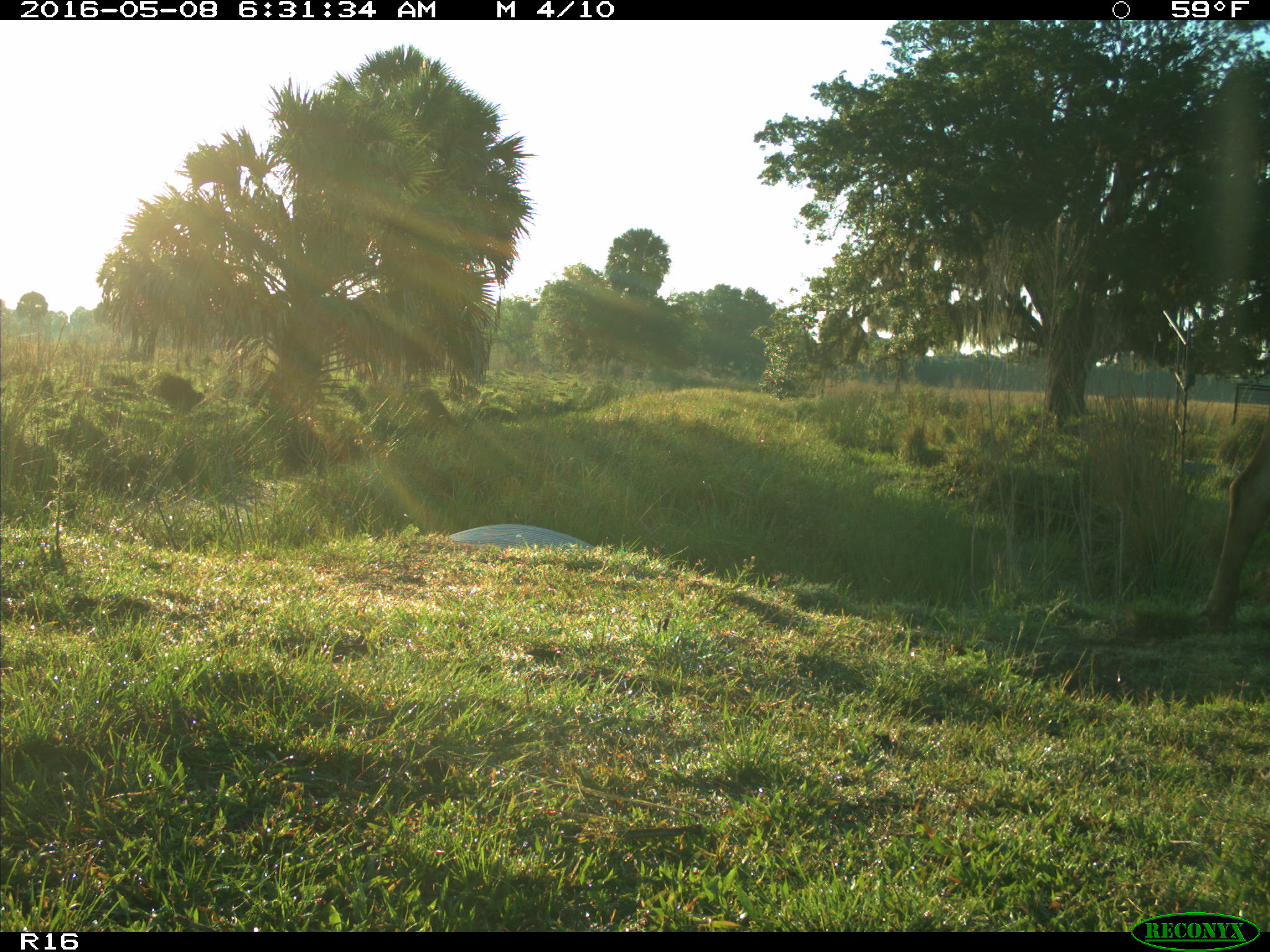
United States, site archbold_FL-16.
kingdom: Animalia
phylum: Chordata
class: Mammalia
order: Artiodactyla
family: Bovidae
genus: Bos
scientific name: Bos taurus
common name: domestic cow